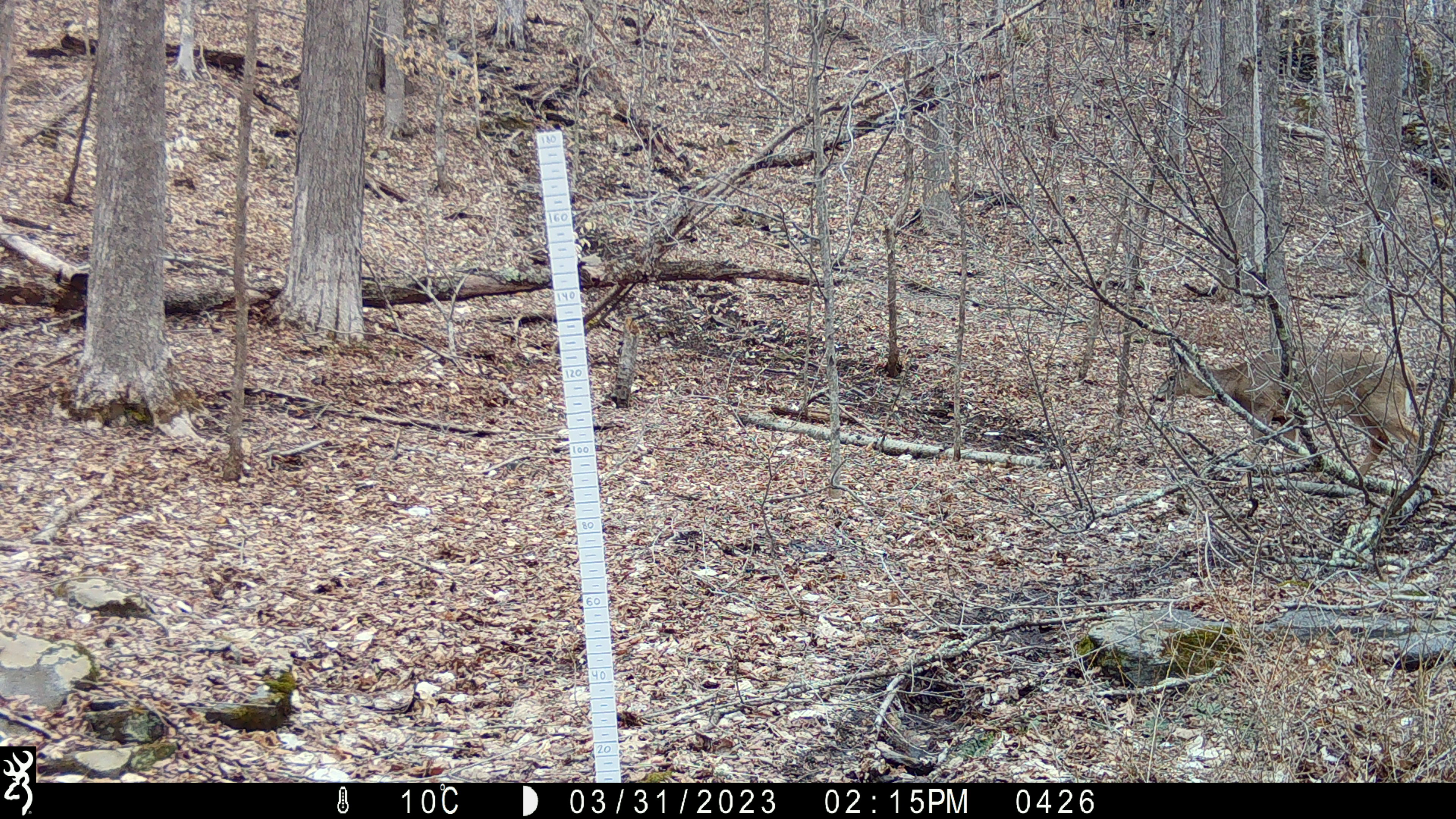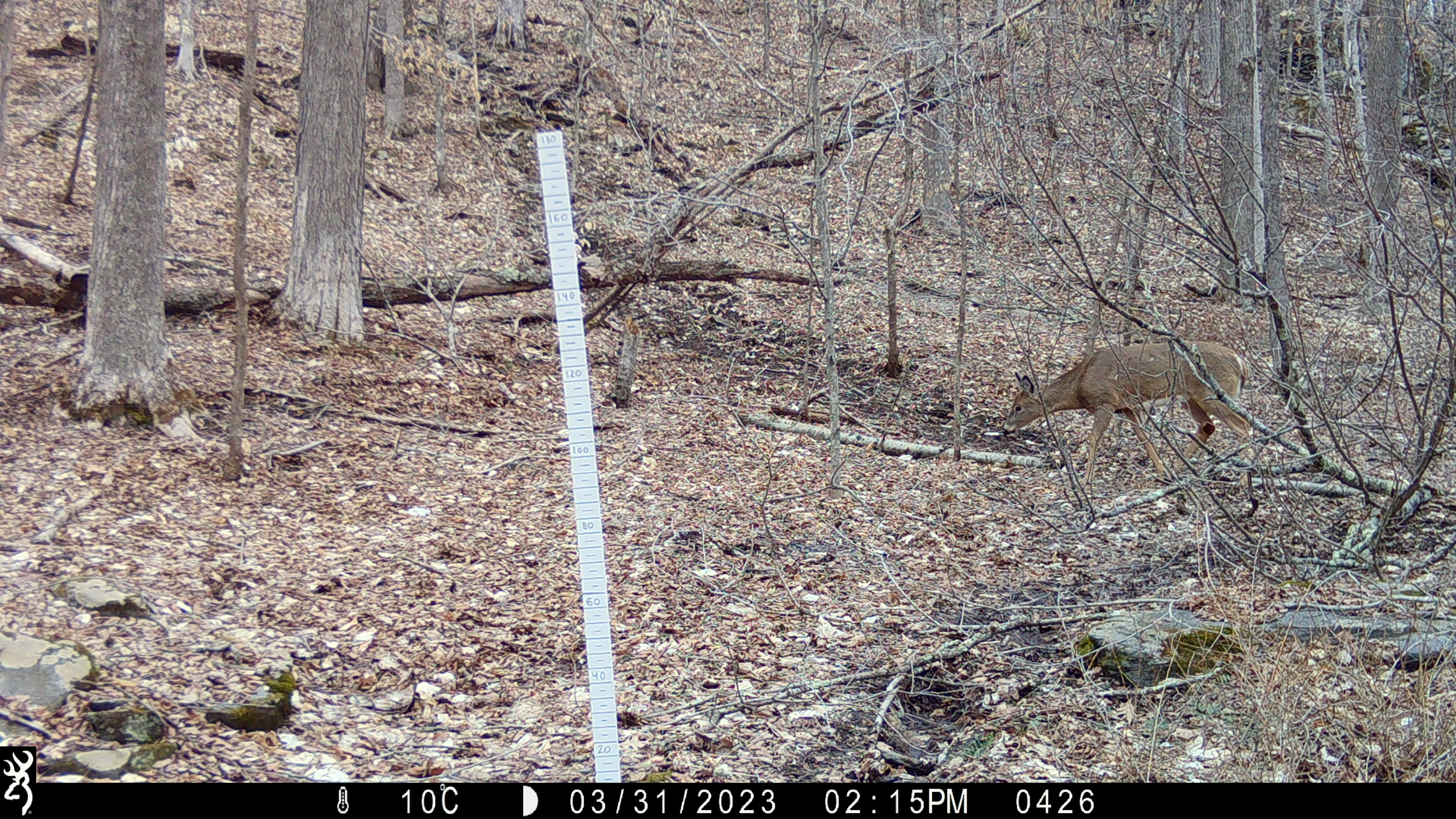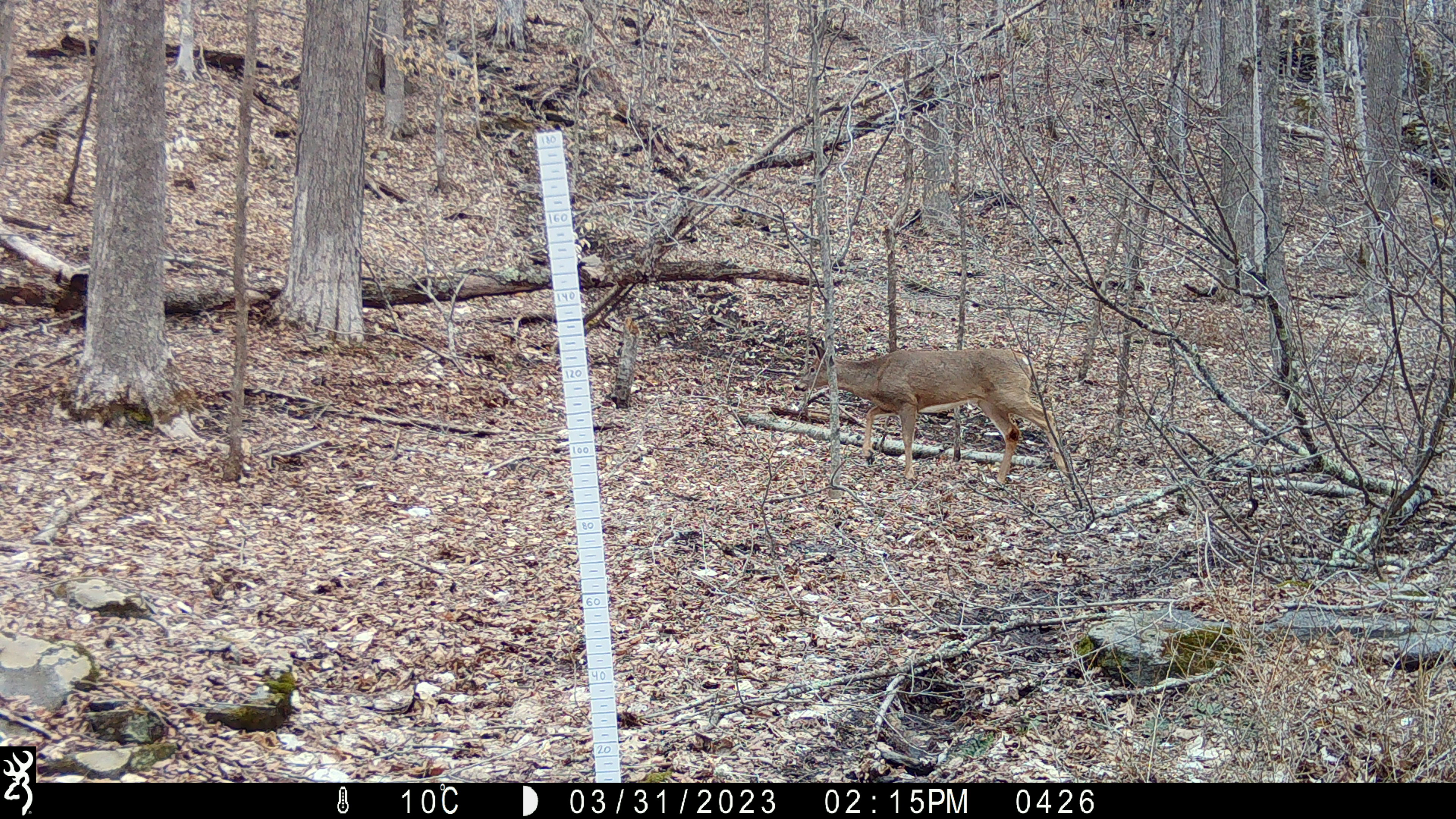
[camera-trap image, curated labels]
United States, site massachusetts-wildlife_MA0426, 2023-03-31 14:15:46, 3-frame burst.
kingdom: Animalia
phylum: Chordata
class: Mammalia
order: Artiodactyla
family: Cervidae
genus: Odocoileus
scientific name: Odocoileus virginianus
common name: white-tailed deer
White-tailed deer (Odocoileus virginianus).